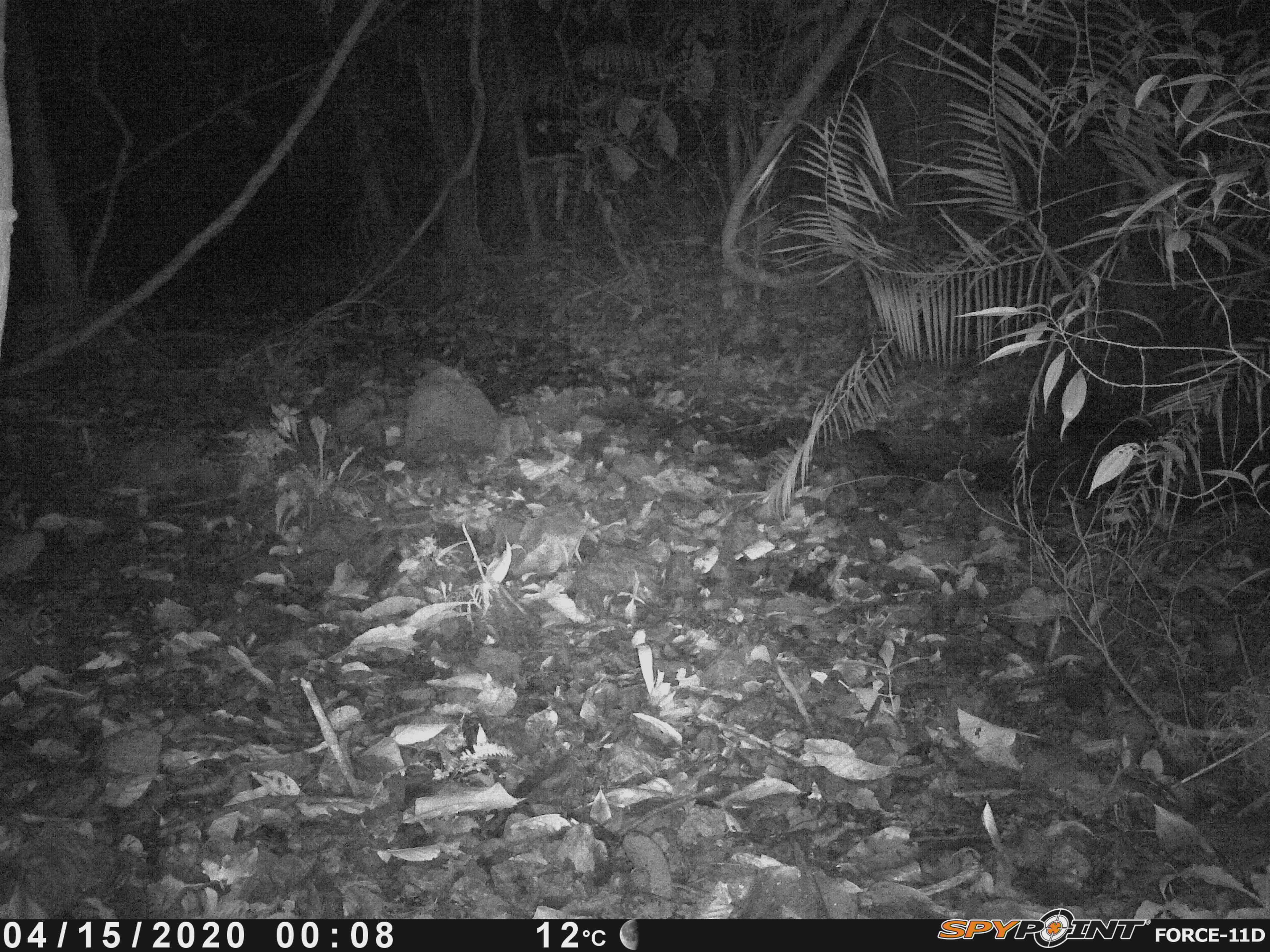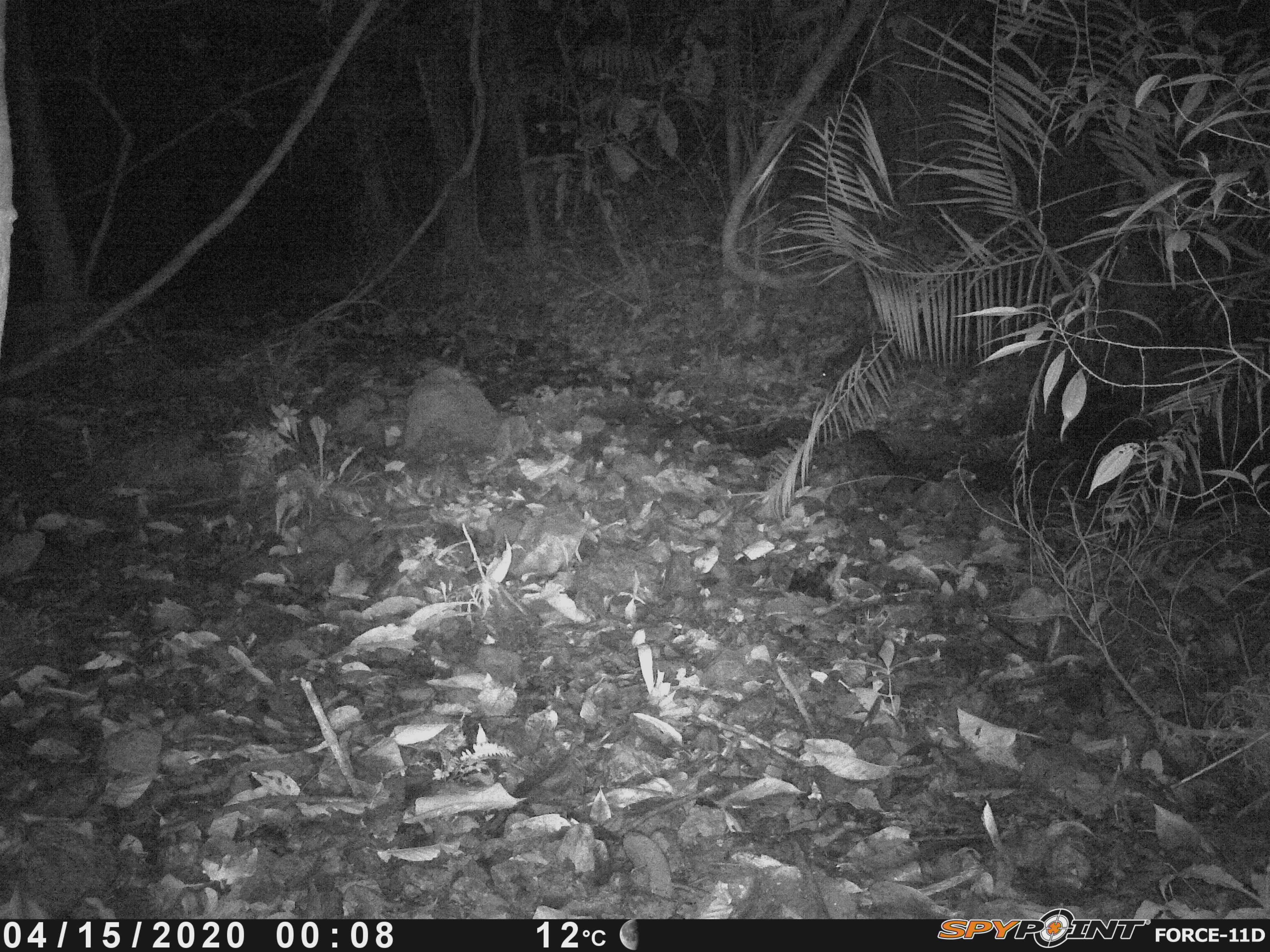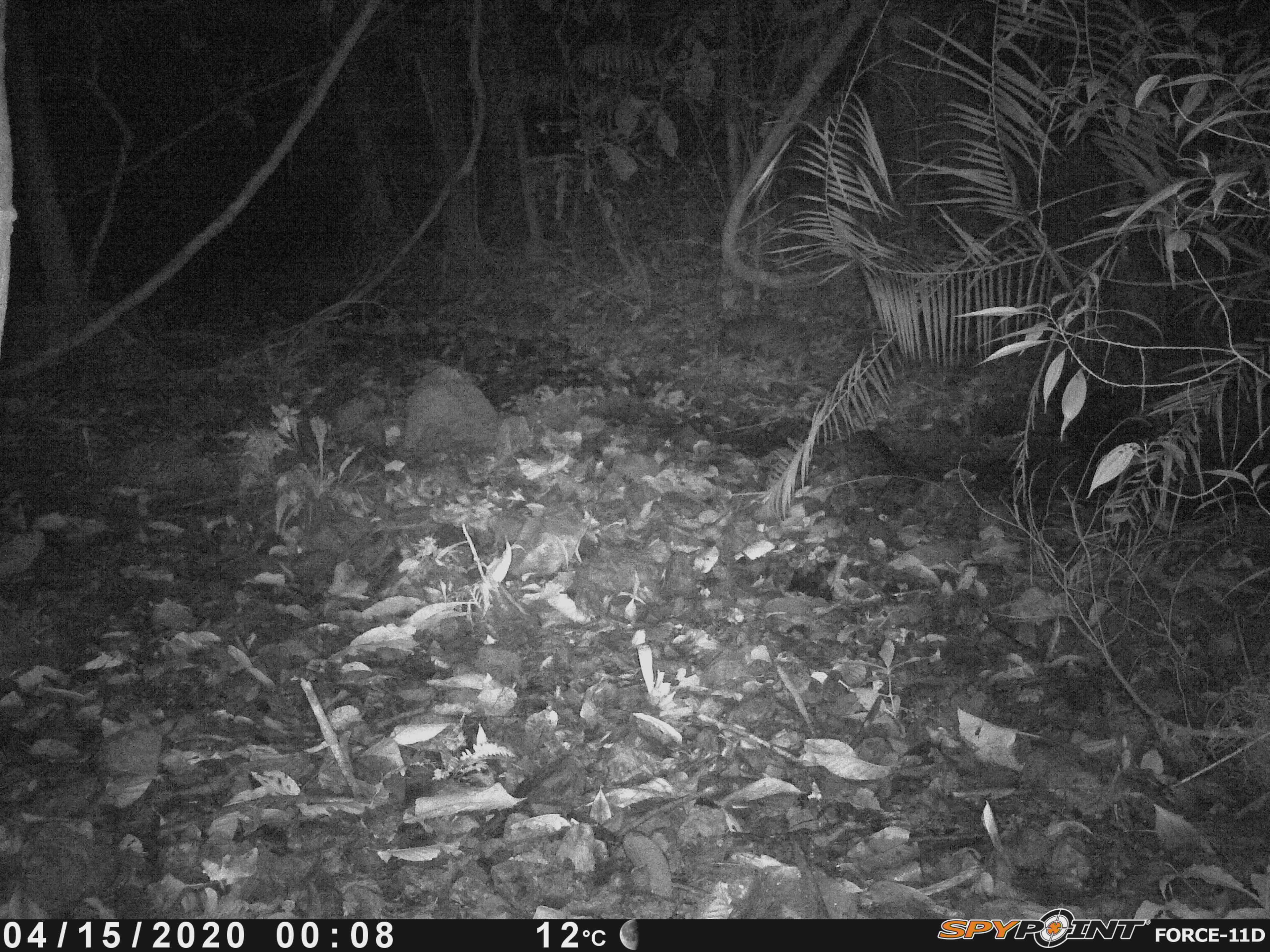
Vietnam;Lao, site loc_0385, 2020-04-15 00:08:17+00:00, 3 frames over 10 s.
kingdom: Animalia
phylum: Chordata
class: Mammalia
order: Carnivora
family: Viverridae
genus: Paradoxurus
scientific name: Paradoxurus hermaphroditus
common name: common palm civet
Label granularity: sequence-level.